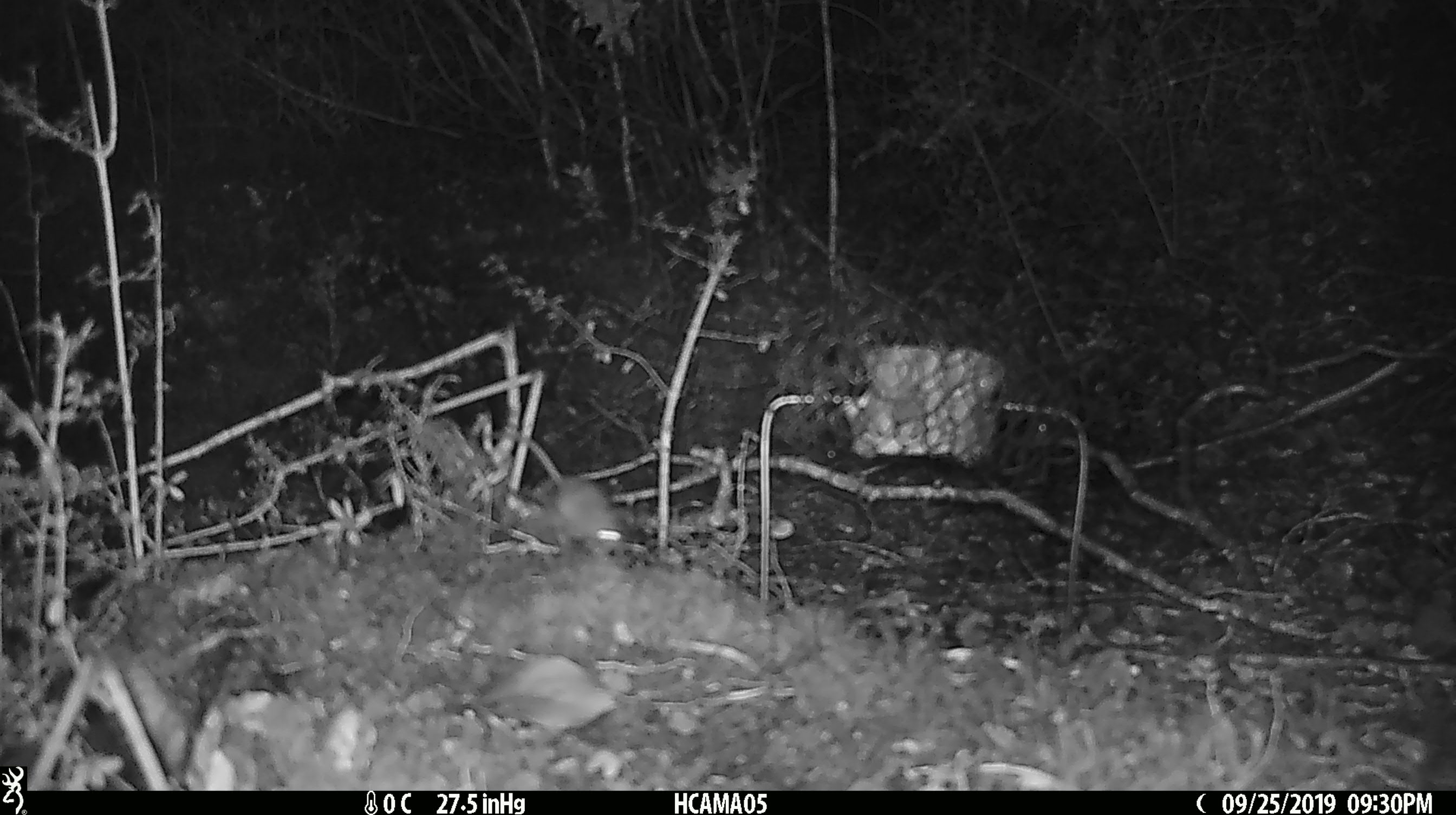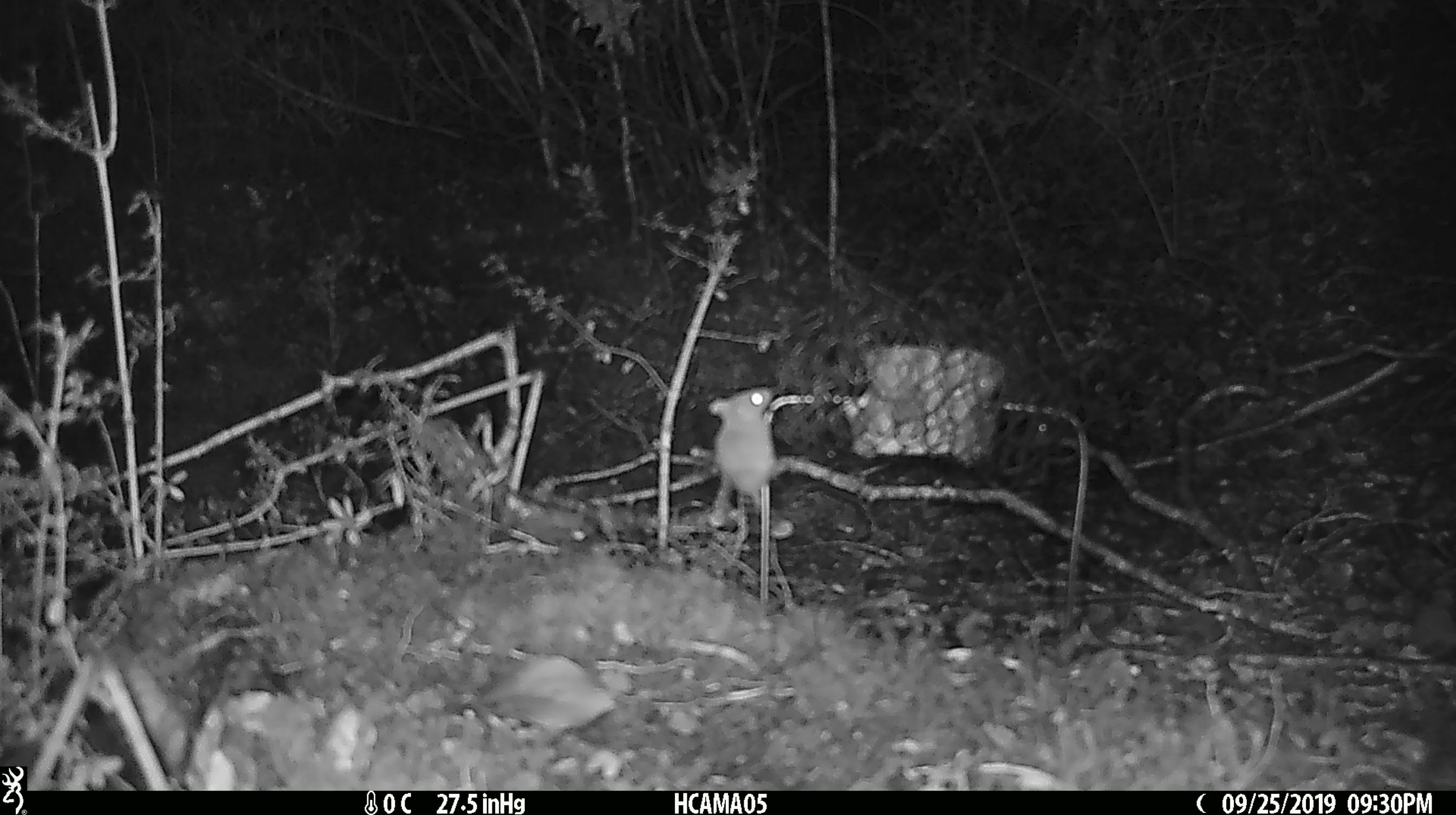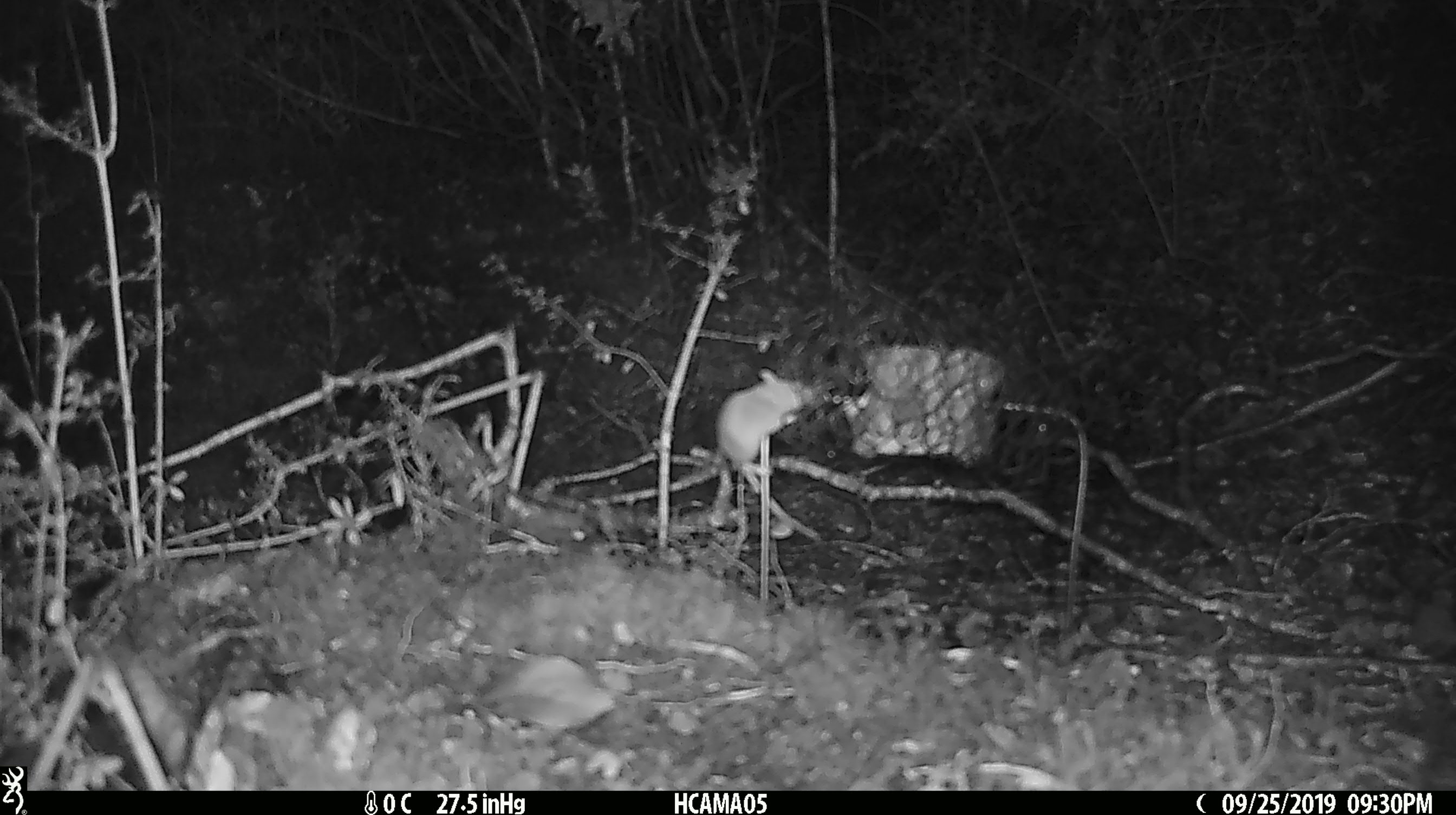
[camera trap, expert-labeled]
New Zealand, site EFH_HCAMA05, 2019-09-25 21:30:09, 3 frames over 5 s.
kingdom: Animalia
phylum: Chordata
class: Mammalia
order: Rodentia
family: Muridae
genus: Mus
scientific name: Mus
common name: mouse